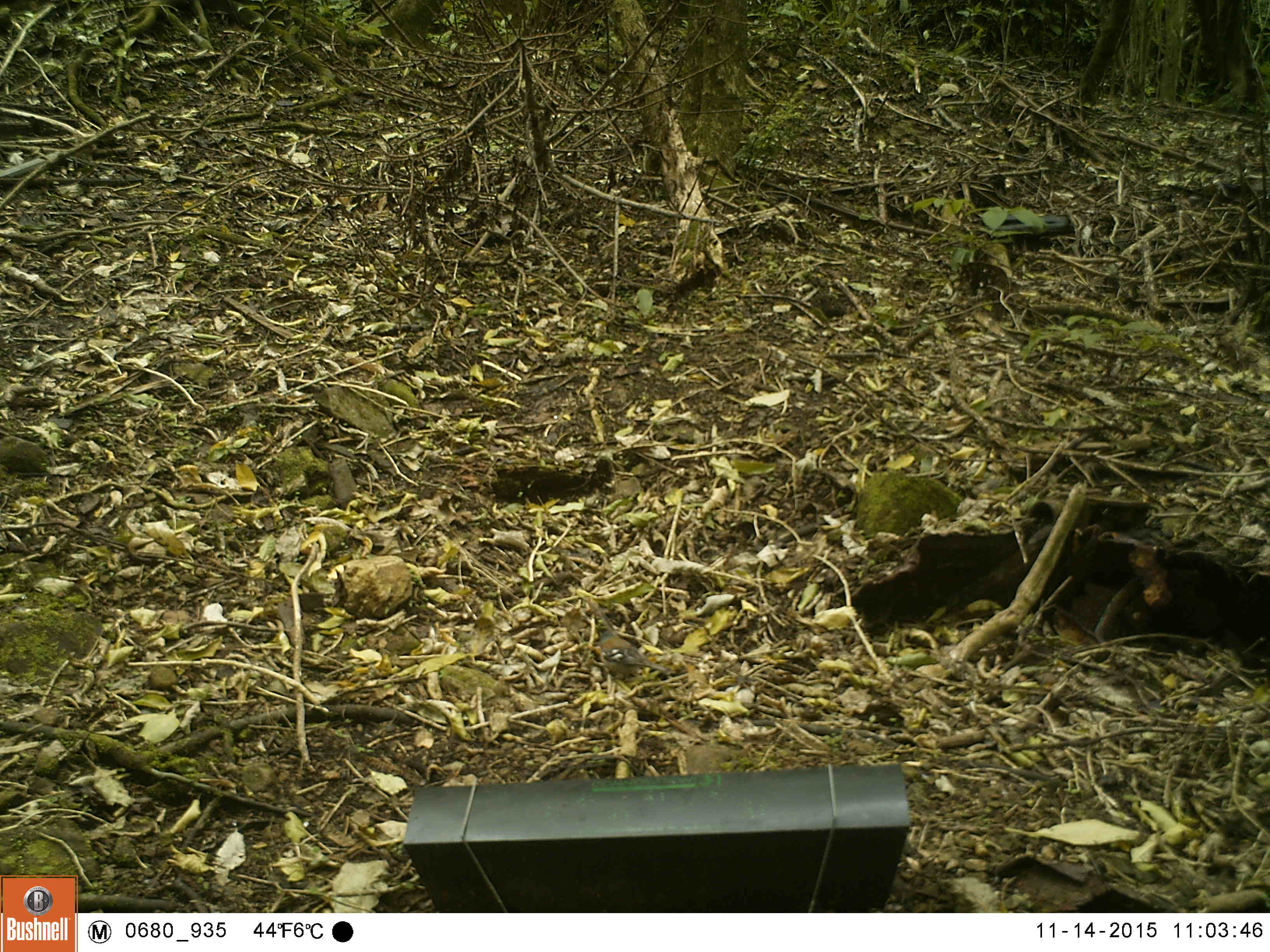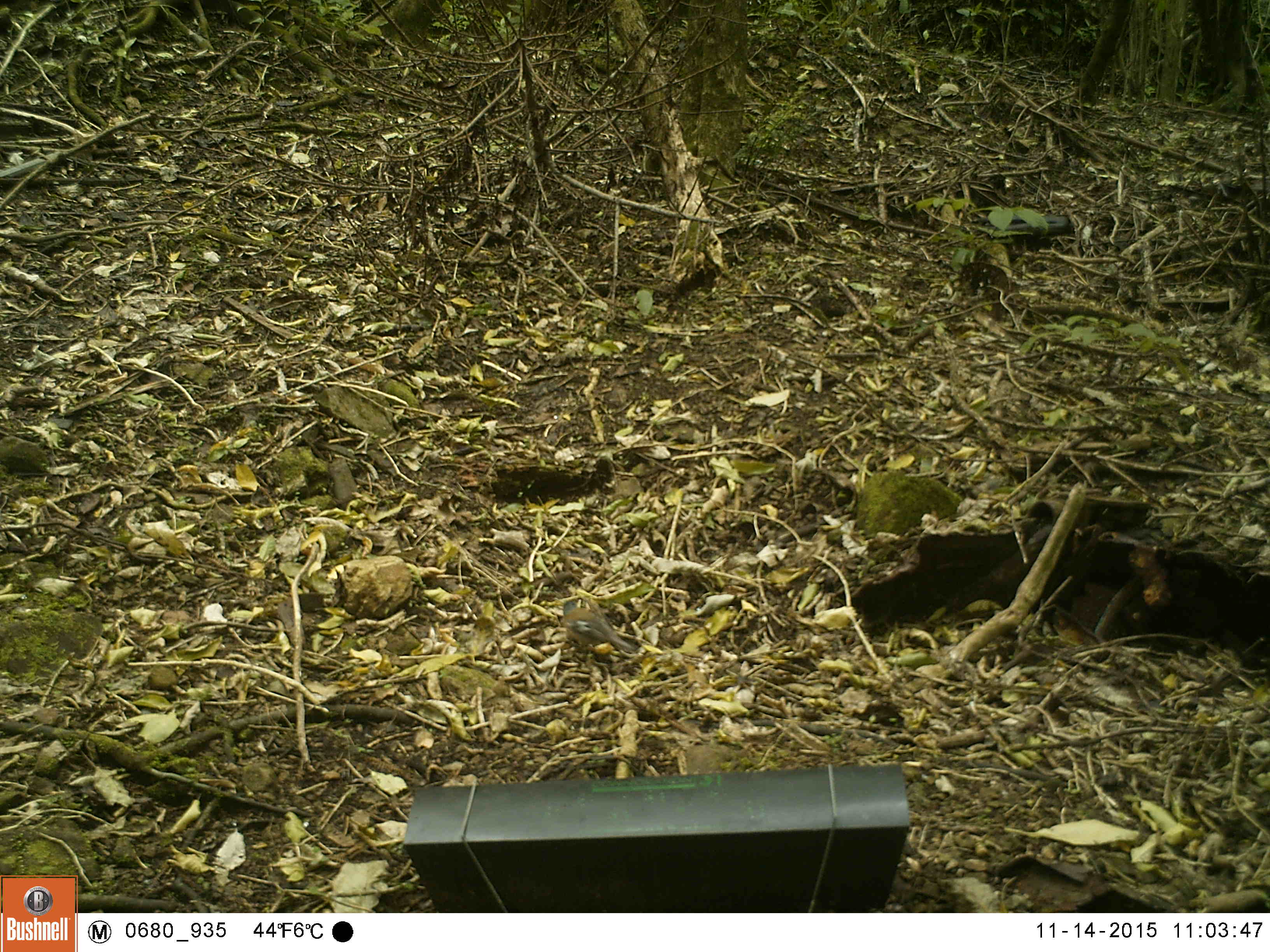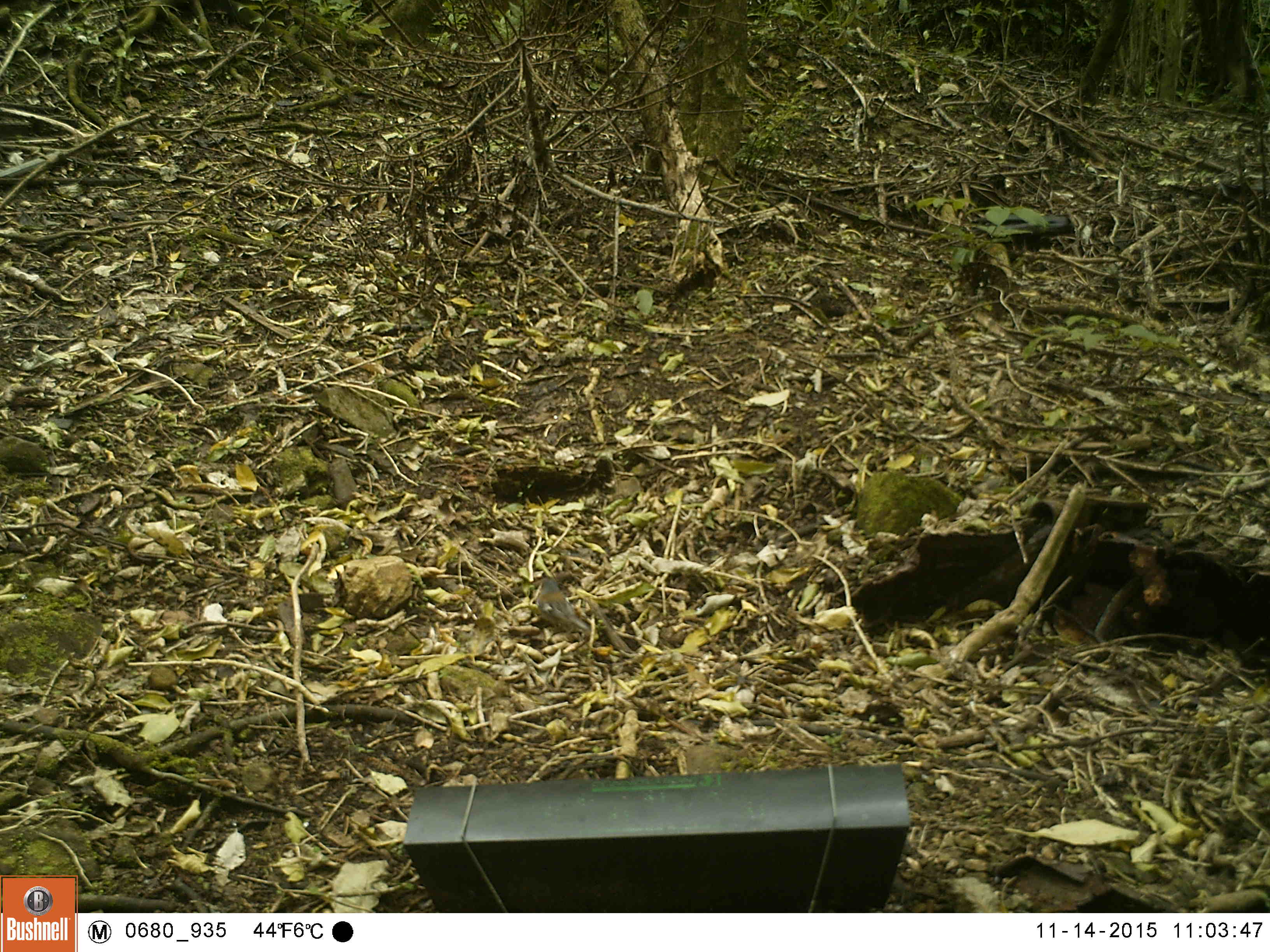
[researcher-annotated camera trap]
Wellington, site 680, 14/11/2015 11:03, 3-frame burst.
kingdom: Animalia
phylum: Chordata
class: Aves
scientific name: Aves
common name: bird